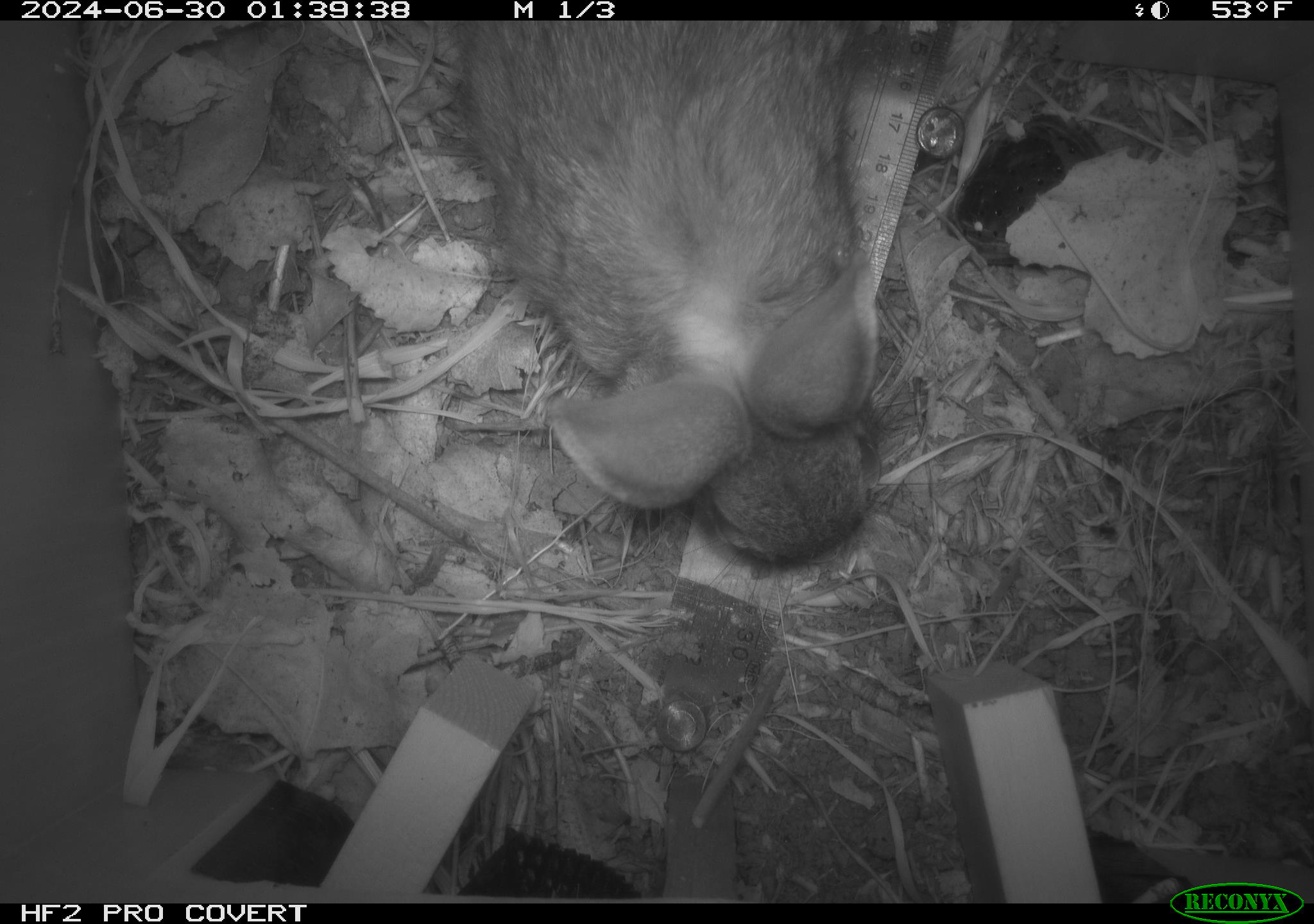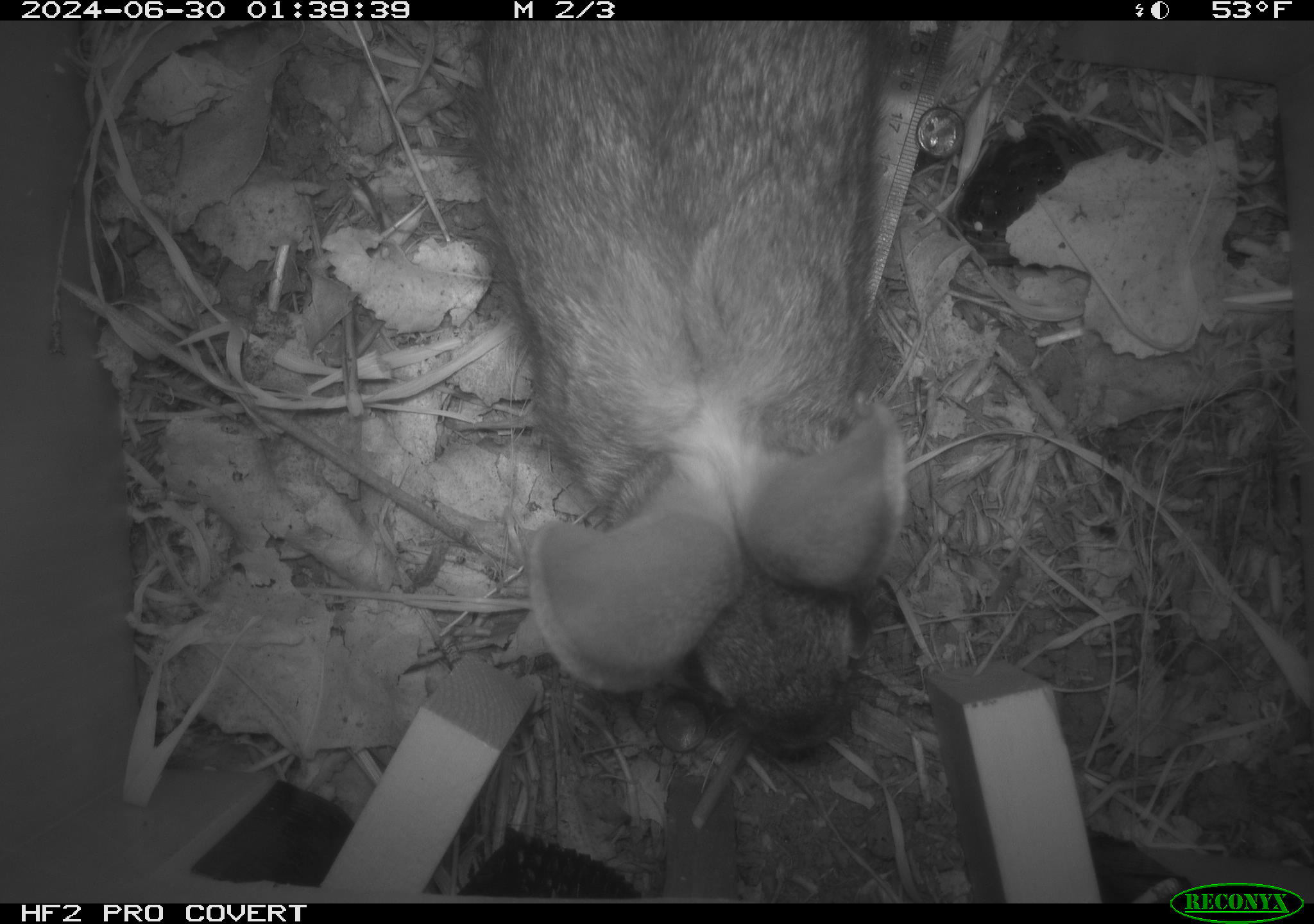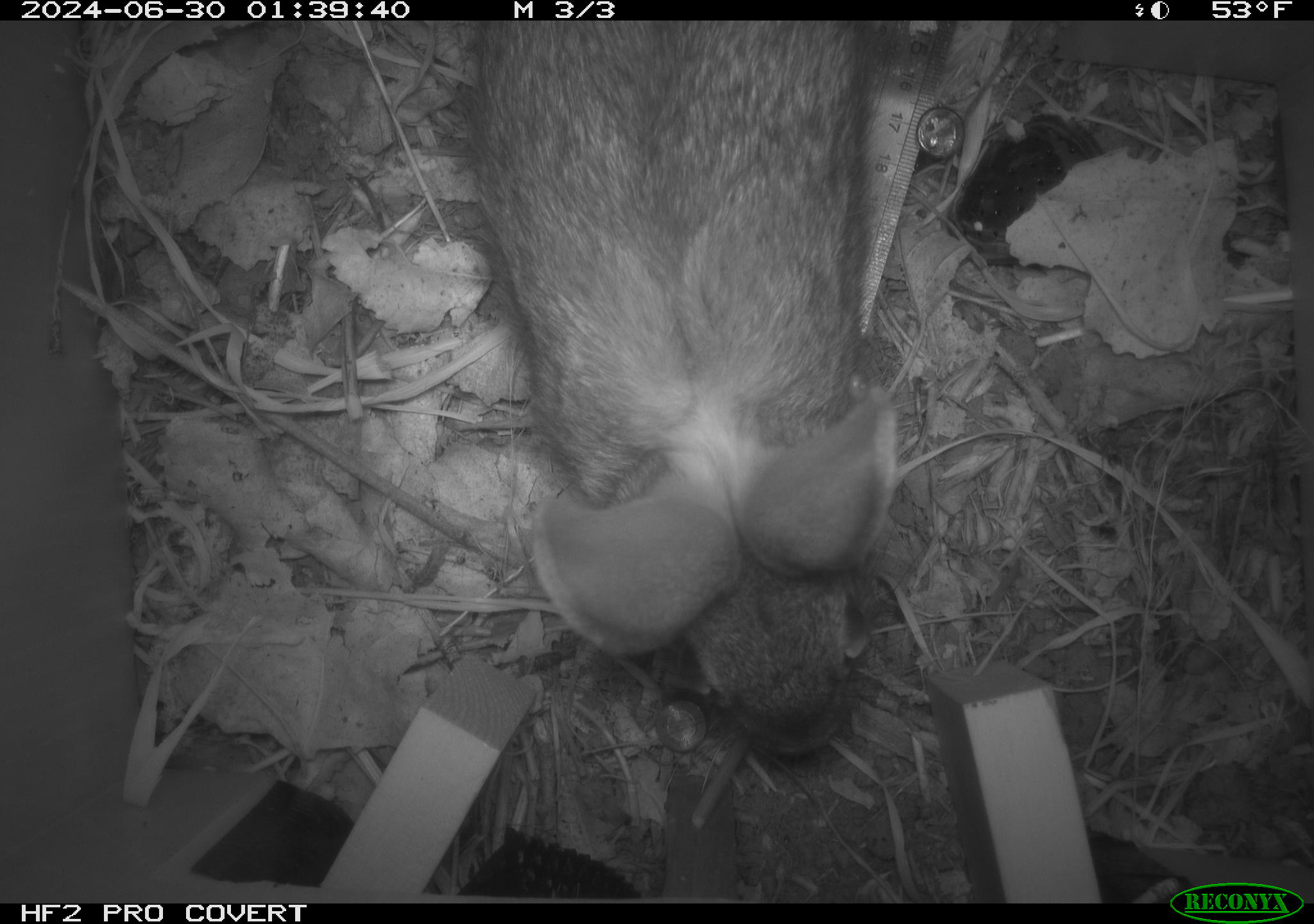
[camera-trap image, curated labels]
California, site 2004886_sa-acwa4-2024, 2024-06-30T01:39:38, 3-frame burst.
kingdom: Animalia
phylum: Chordata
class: Mammalia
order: Lagomorpha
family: Leporidae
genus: Sylvilagus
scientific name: Sylvilagus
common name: cottontail rabbits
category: sylvilagus species